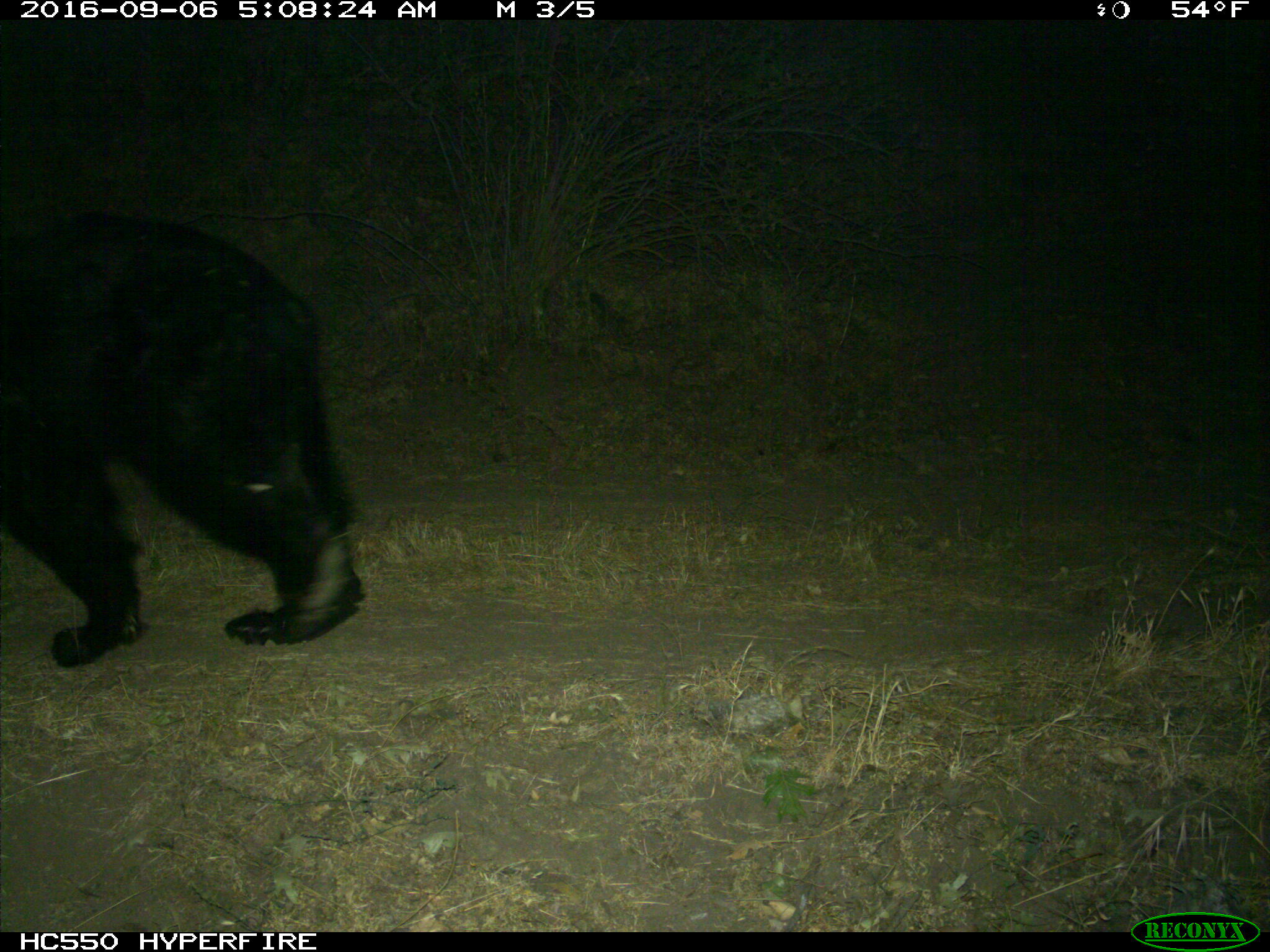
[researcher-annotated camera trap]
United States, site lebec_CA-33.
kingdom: Animalia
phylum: Chordata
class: Mammalia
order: Carnivora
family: Ursidae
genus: Ursus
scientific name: Ursus americanus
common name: american black bear